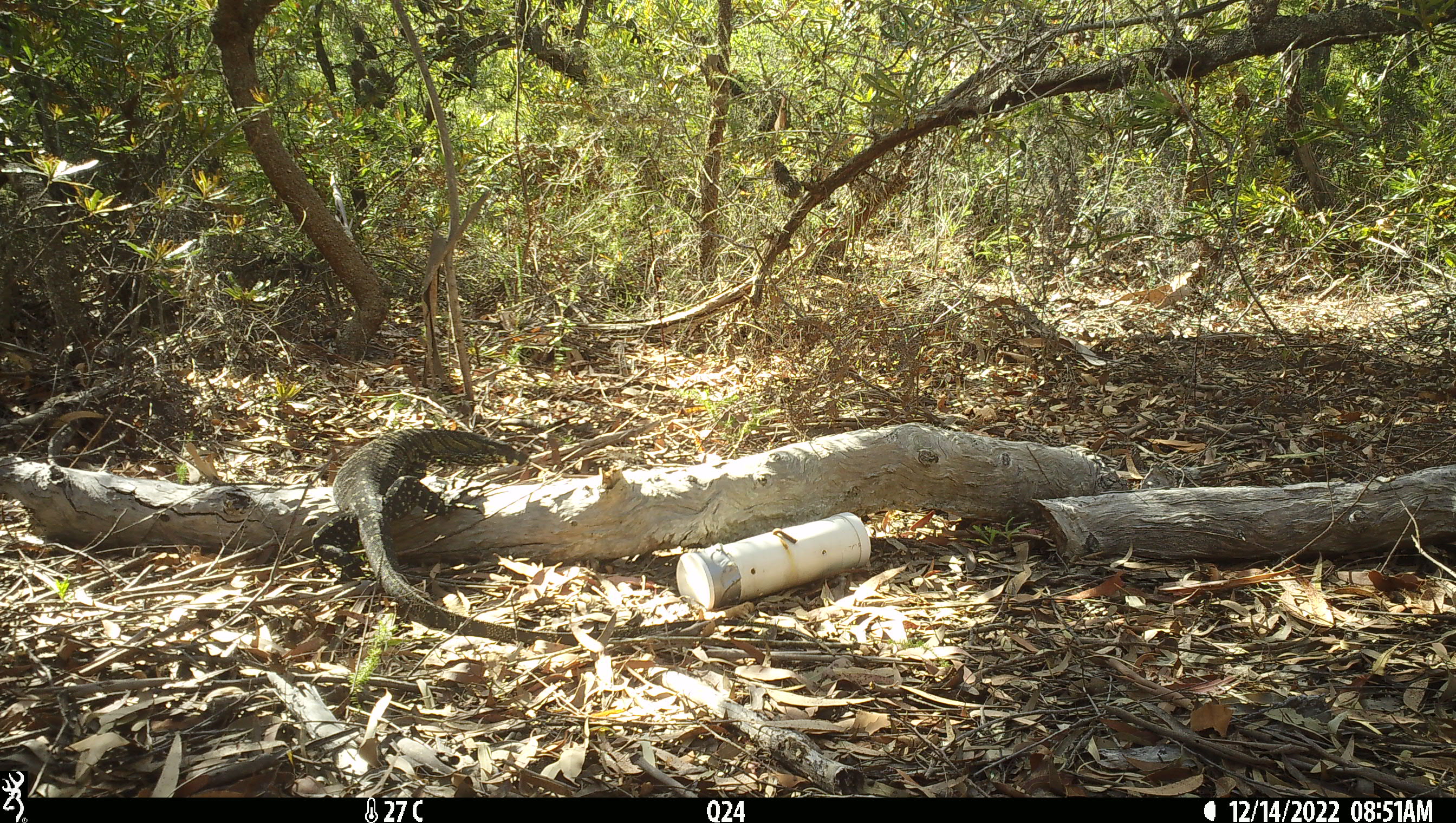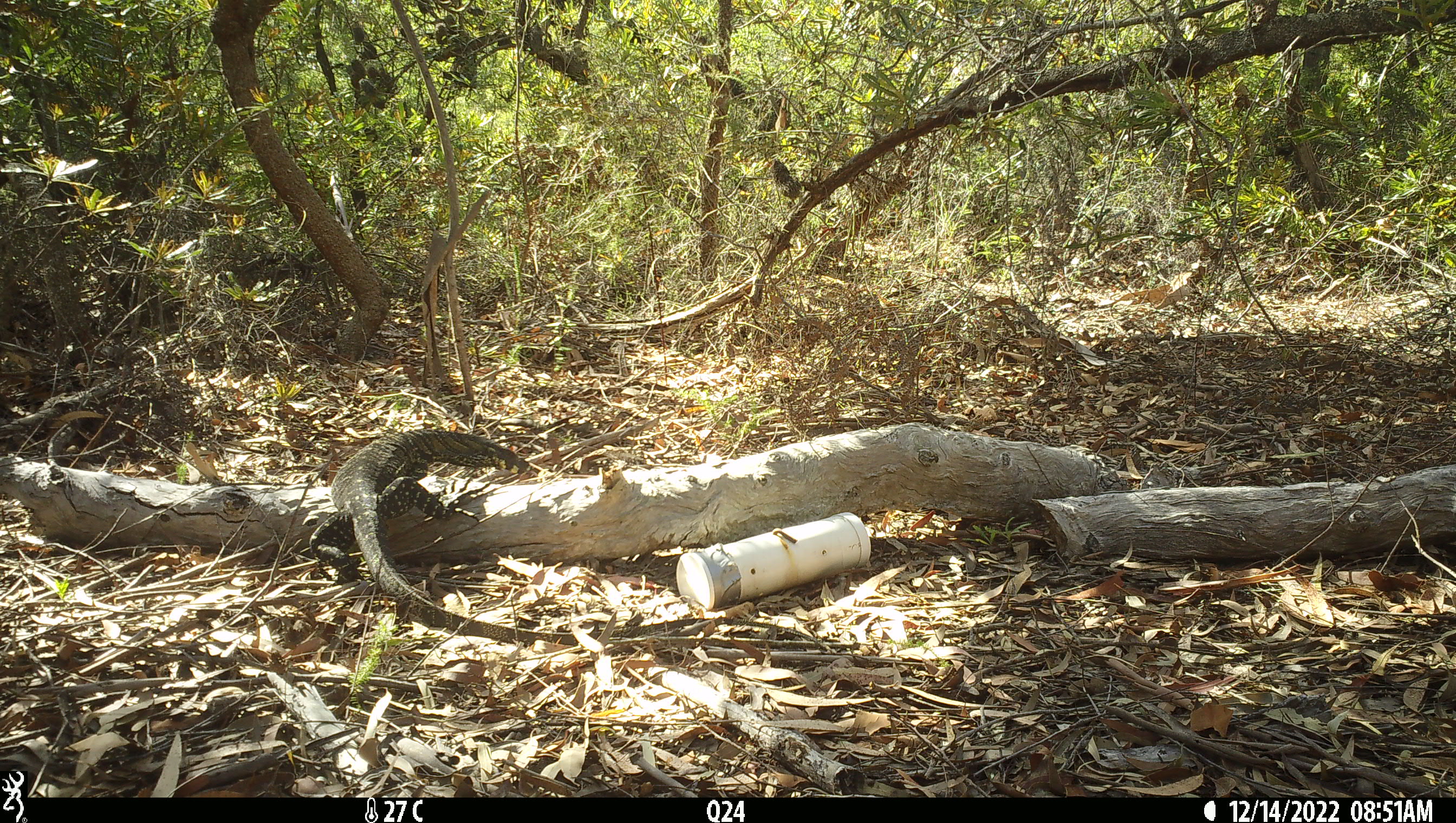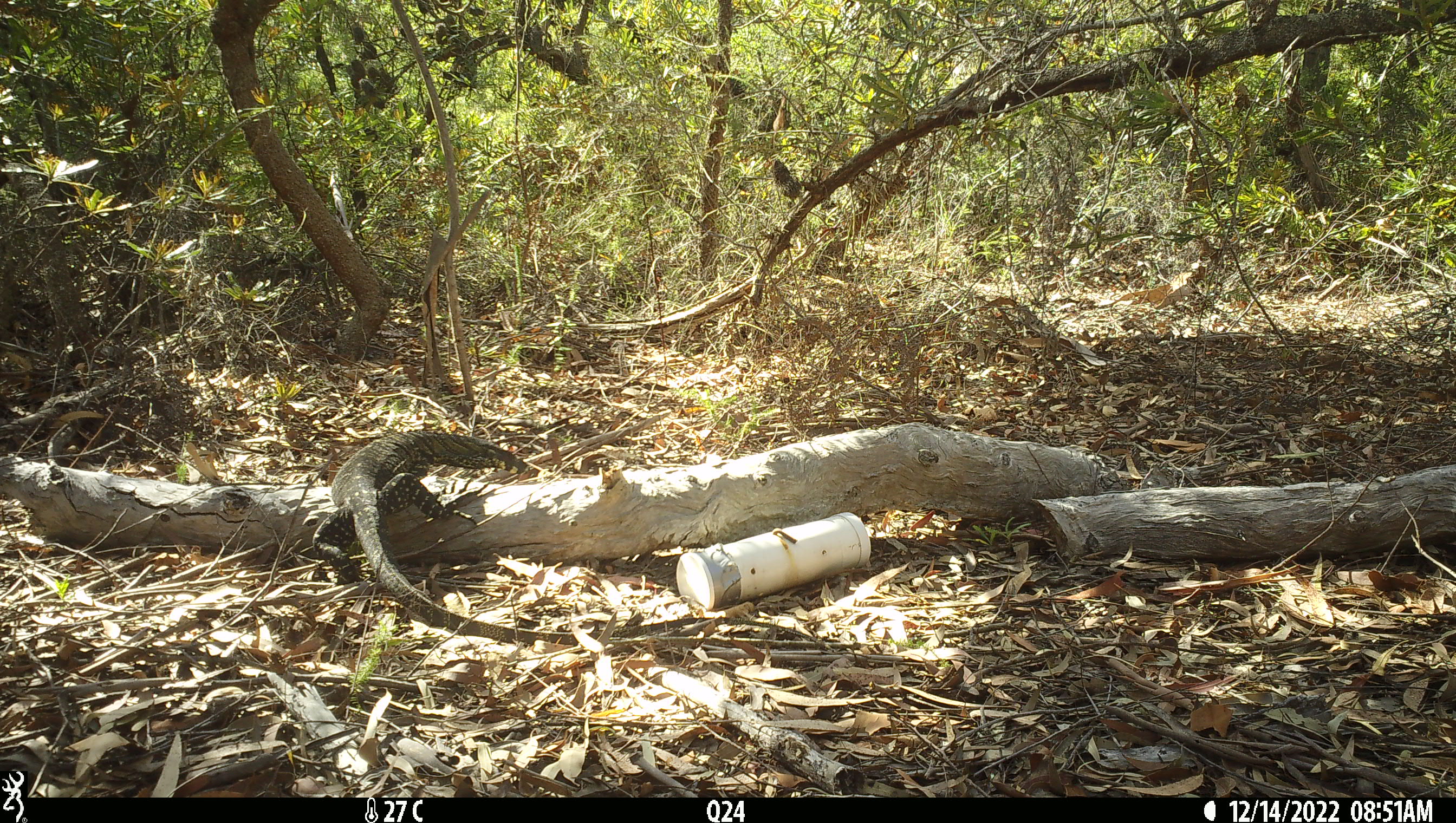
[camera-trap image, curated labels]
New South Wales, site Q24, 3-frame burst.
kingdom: Animalia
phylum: Chordata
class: Reptilia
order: Squamata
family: Varanidae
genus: Varanus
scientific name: Varanus varius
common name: lace monitor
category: goanna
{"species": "goanna (lace monitor) (Varanus varius)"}